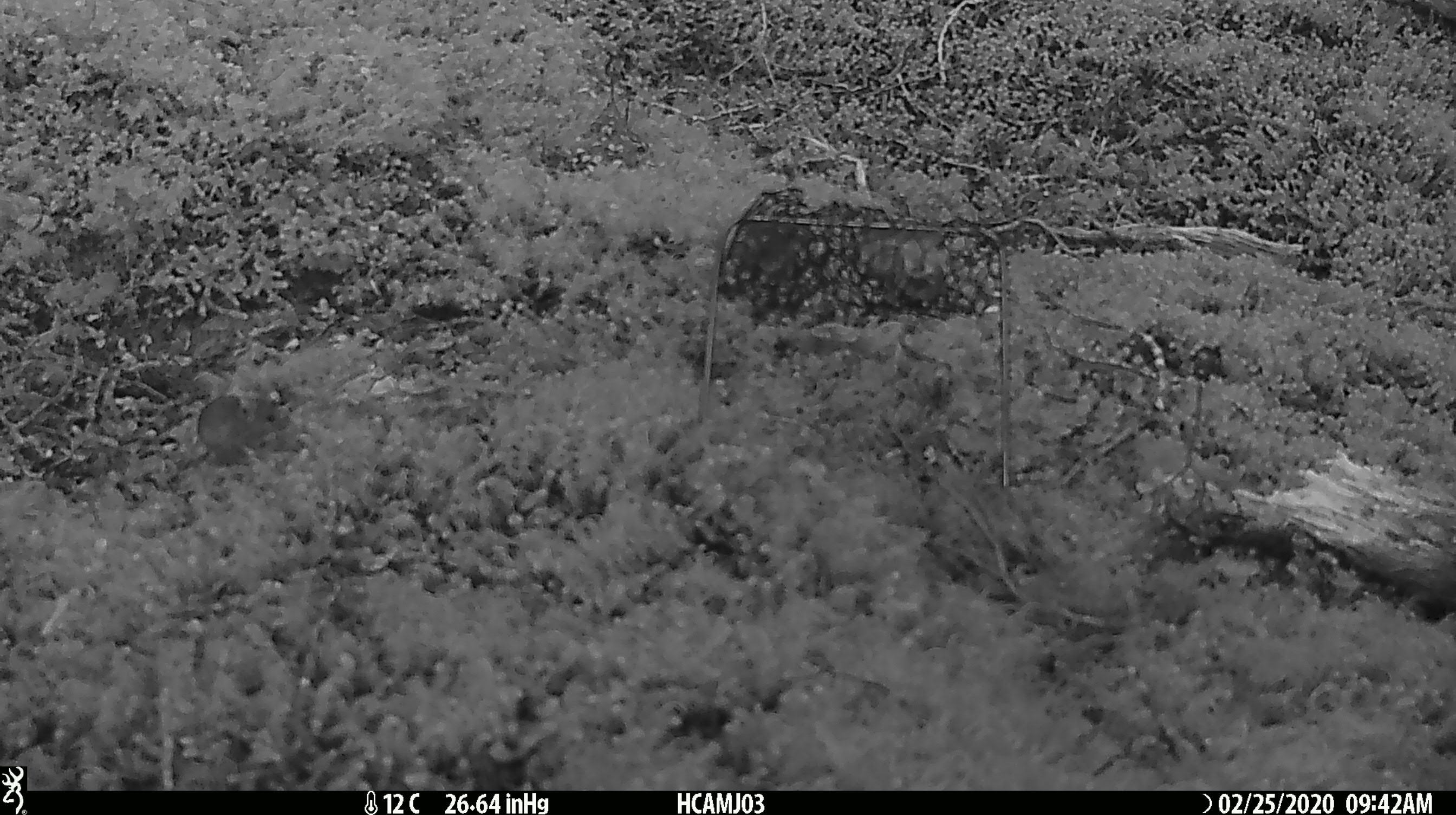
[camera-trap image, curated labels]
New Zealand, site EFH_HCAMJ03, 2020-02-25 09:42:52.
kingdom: Animalia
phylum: Chordata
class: Mammalia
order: Rodentia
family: Muridae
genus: Mus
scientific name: Mus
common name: mouse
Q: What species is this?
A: Mouse (Mus).